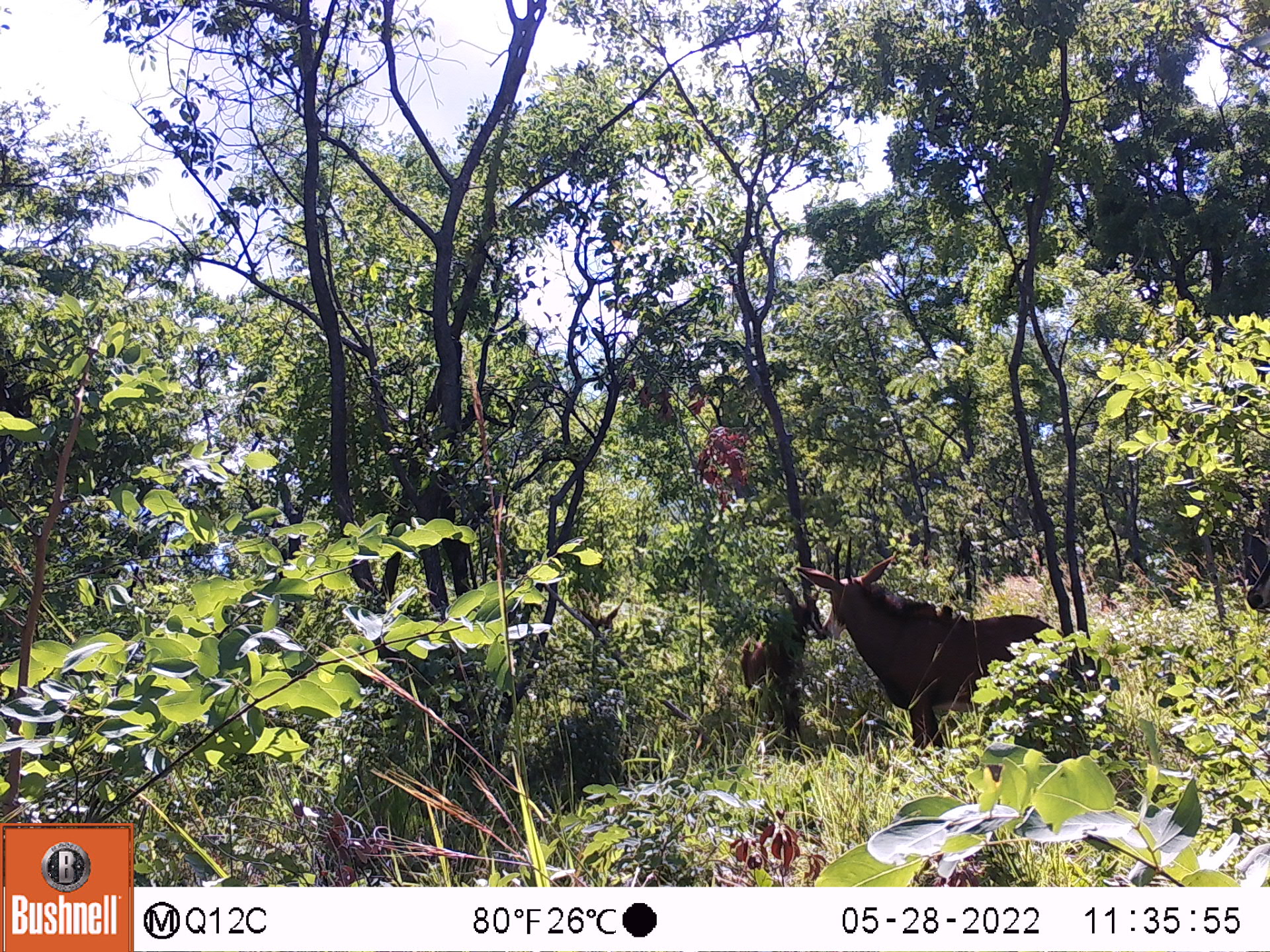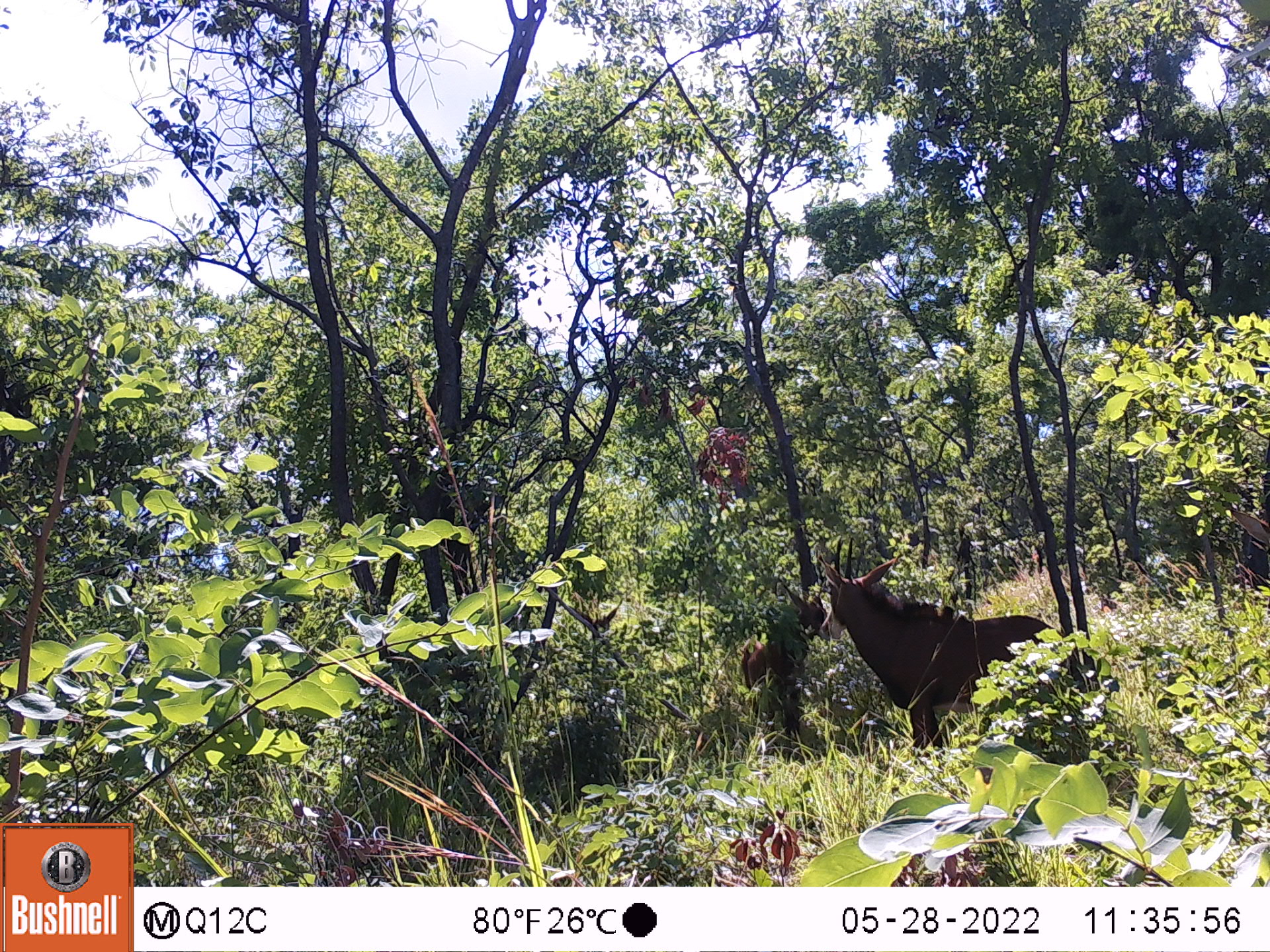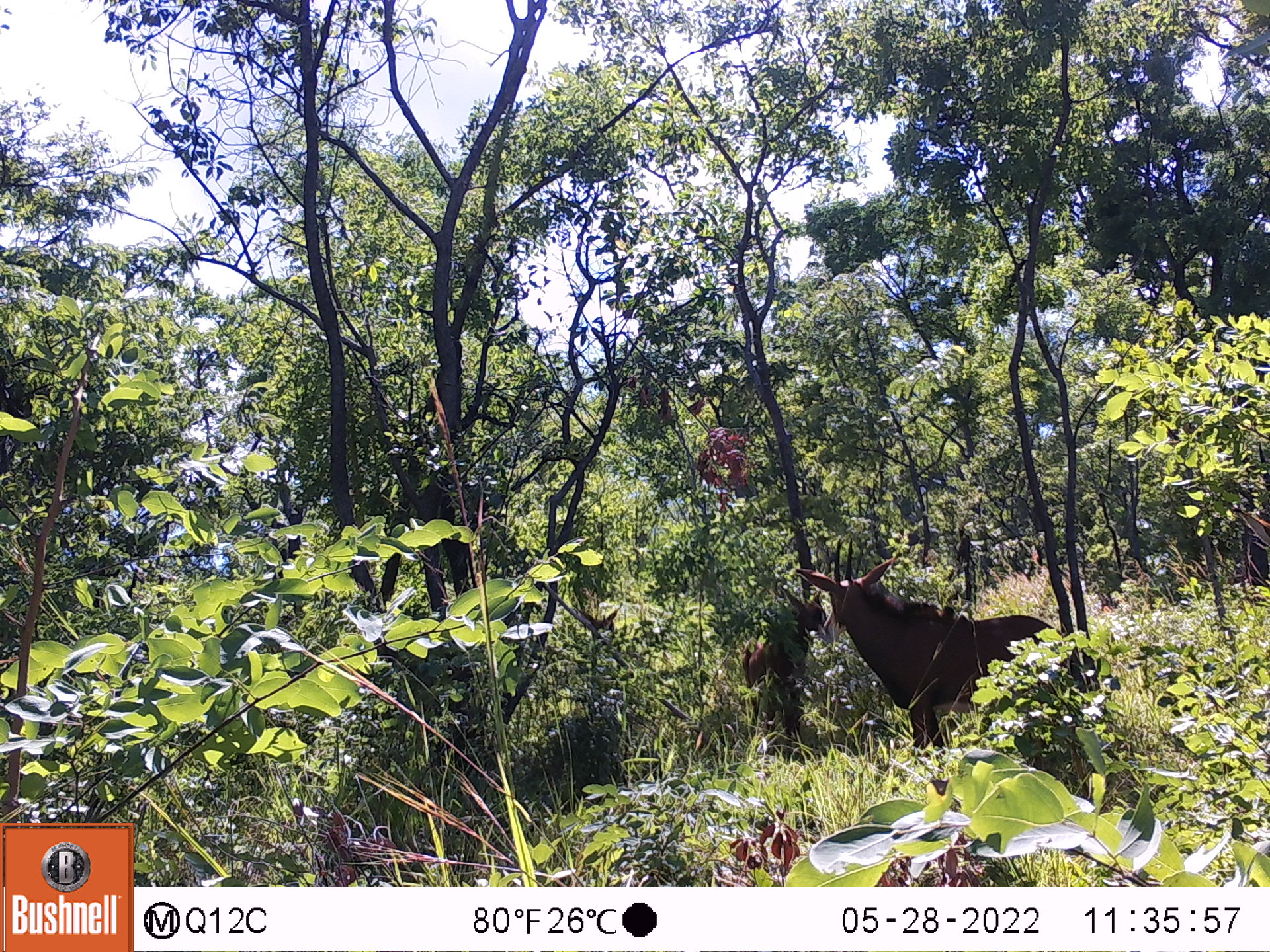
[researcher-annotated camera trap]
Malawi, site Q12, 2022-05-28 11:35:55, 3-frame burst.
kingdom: Animalia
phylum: Chordata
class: Mammalia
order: Artiodactyla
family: Bovidae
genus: Hippotragus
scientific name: Hippotragus niger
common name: sable antelope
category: sable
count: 3